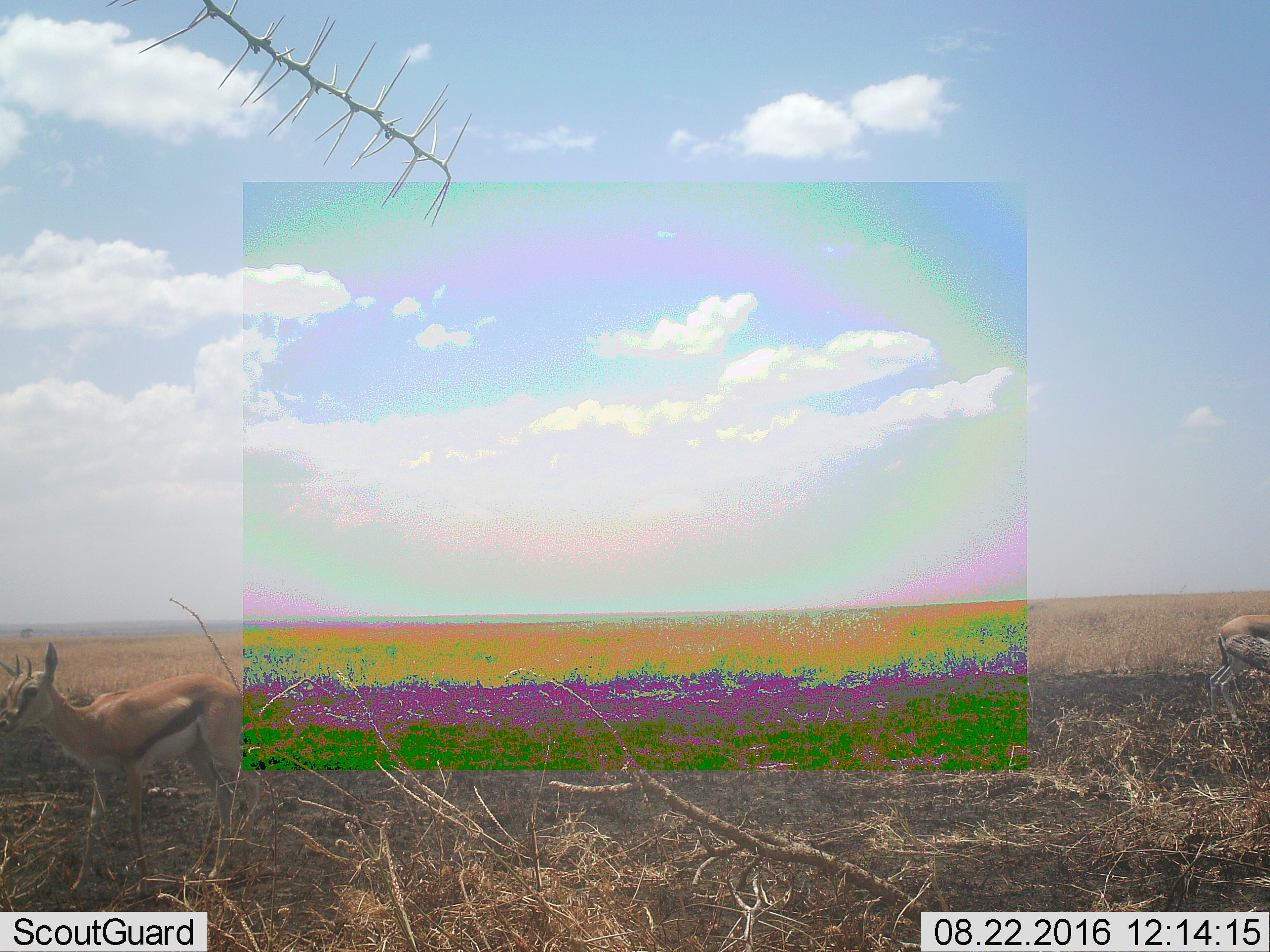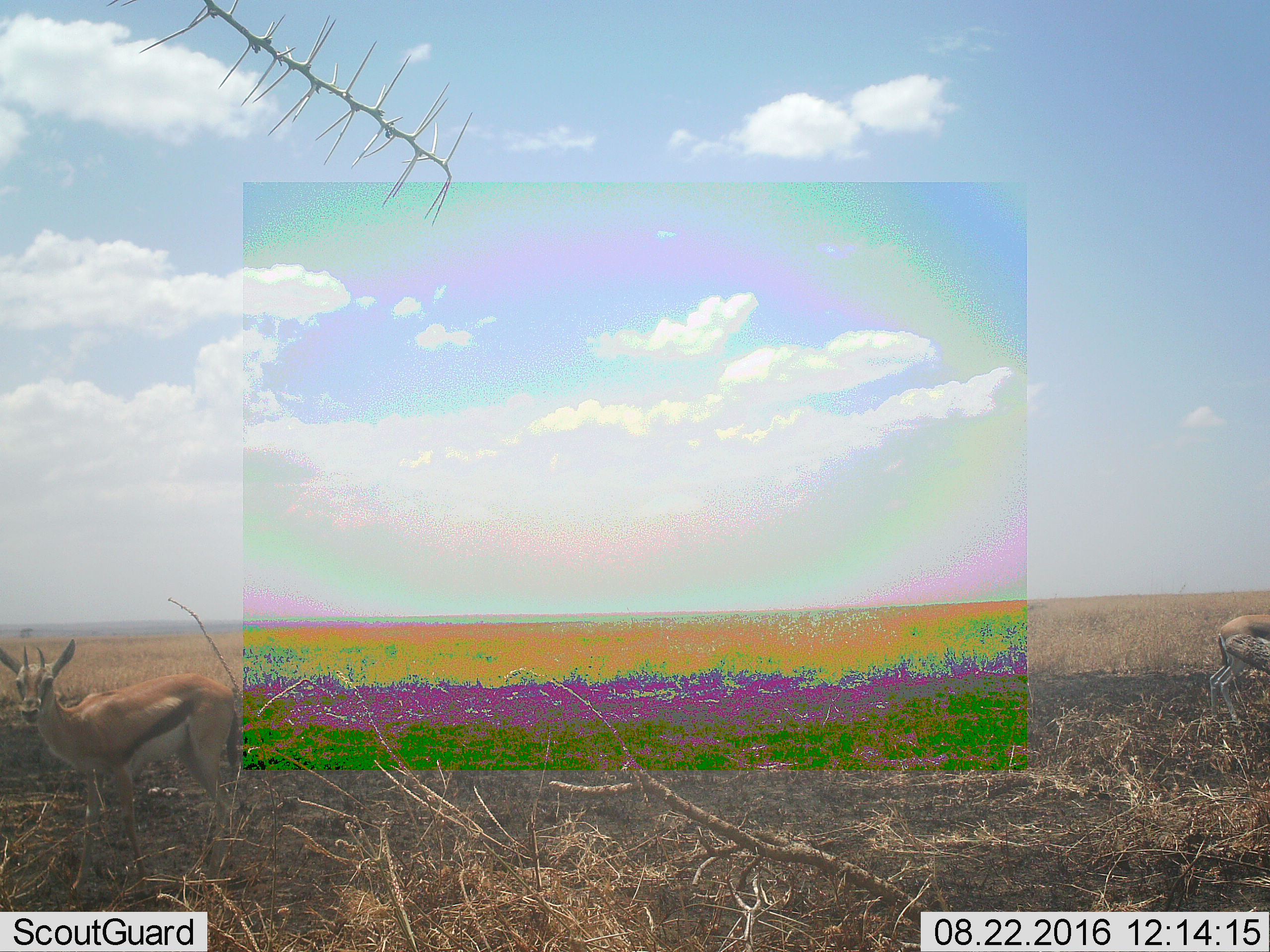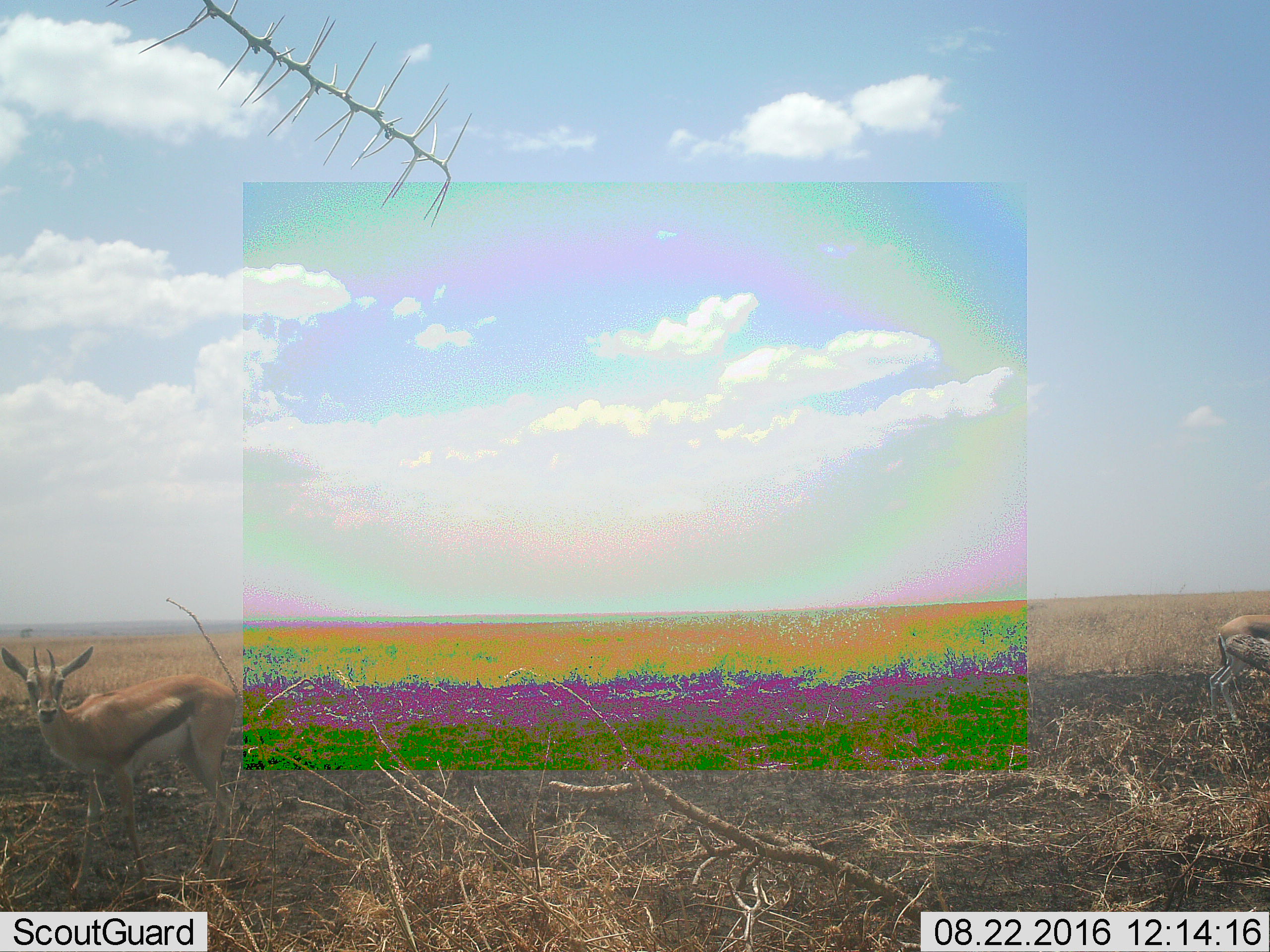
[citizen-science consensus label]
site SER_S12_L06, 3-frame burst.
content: unidentified animal